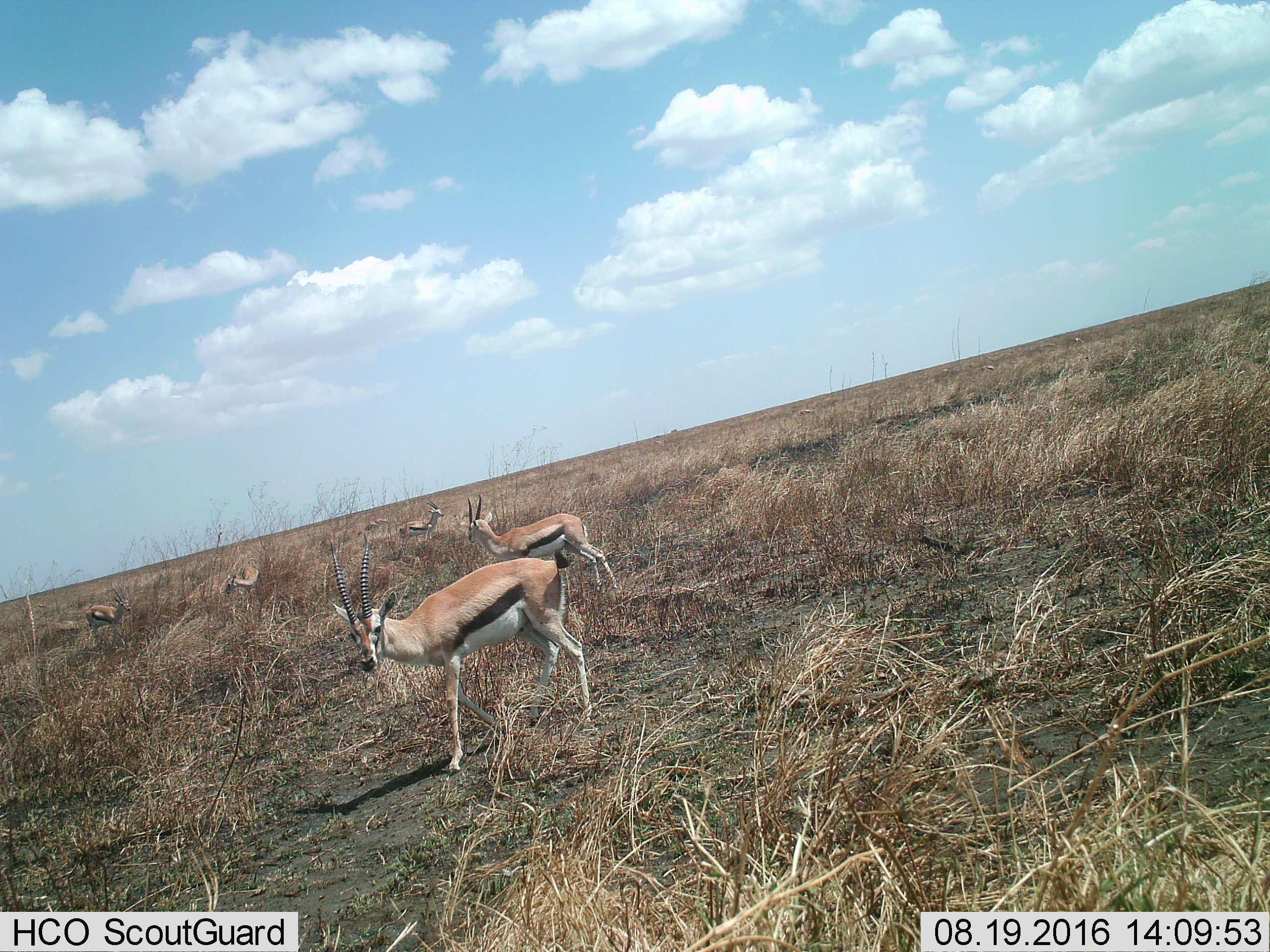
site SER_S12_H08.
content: unidentified animal